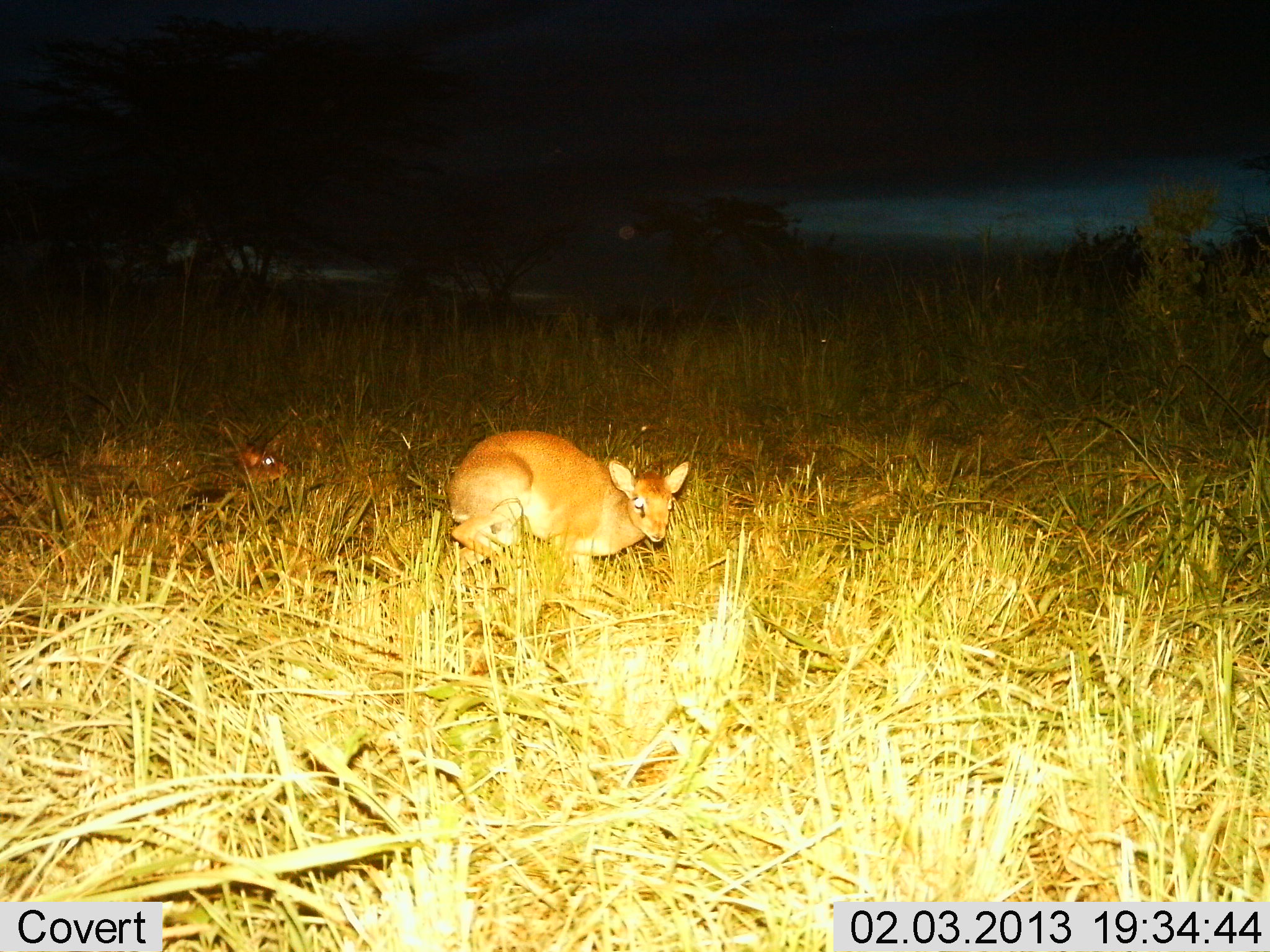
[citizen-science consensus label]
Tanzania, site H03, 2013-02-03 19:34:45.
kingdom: Animalia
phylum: Chordata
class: Mammalia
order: Artiodactyla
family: Bovidae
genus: Madoqua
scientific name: Madoqua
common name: dikdik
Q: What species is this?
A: Dikdik (Madoqua).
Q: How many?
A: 2.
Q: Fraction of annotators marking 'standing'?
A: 21%.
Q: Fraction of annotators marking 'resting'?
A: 68%.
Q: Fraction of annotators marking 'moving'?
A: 21%.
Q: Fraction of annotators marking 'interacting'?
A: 0%.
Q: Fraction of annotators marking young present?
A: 26%.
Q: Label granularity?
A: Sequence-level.